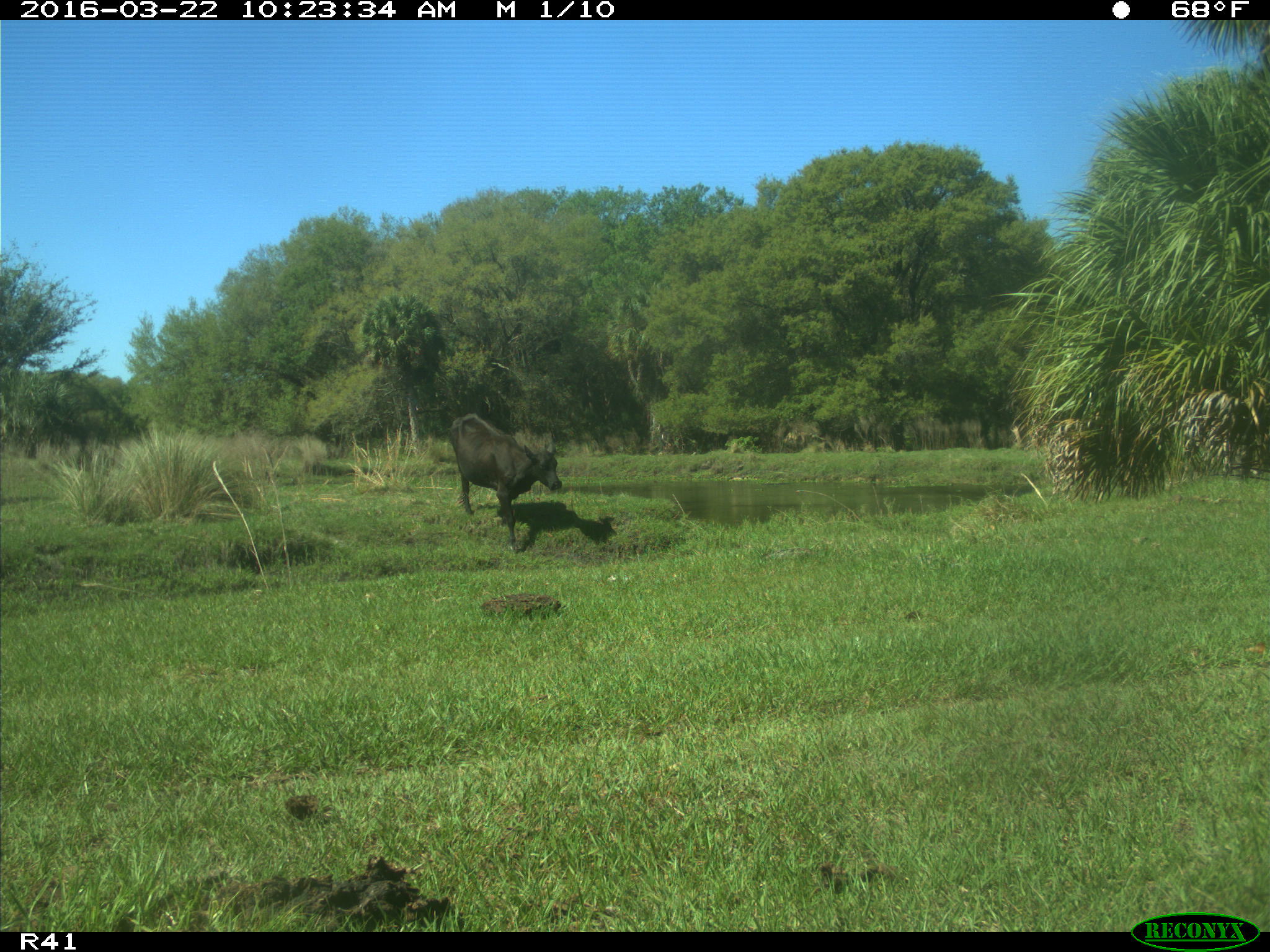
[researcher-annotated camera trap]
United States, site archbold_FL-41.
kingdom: Animalia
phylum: Chordata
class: Mammalia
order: Artiodactyla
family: Bovidae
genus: Bos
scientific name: Bos taurus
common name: domestic cow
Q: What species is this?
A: Bos taurus (domestic cow).